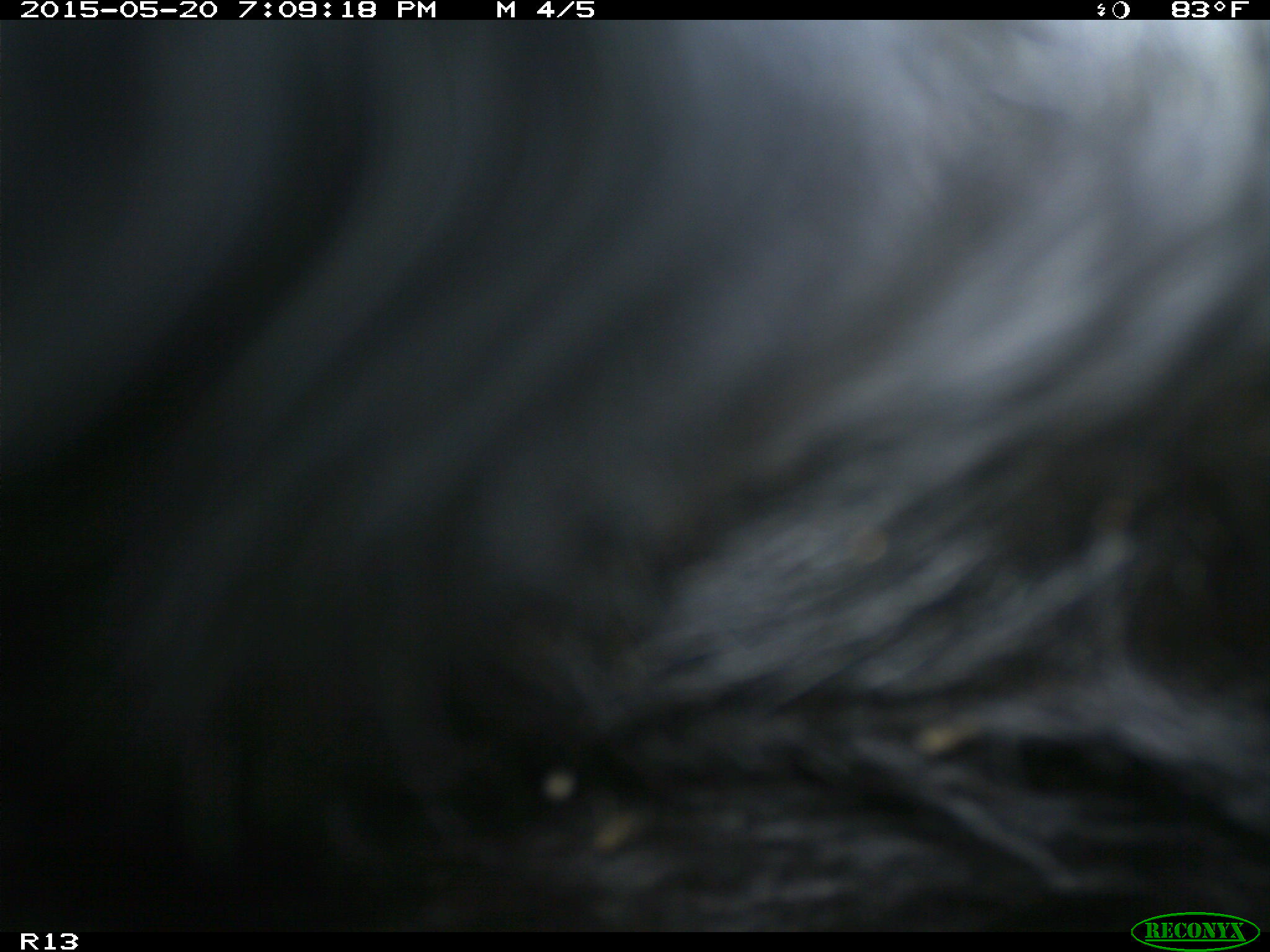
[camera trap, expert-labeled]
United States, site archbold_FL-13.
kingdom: Animalia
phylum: Chordata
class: Mammalia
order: Artiodactyla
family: Bovidae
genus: Bos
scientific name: Bos taurus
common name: domestic cow